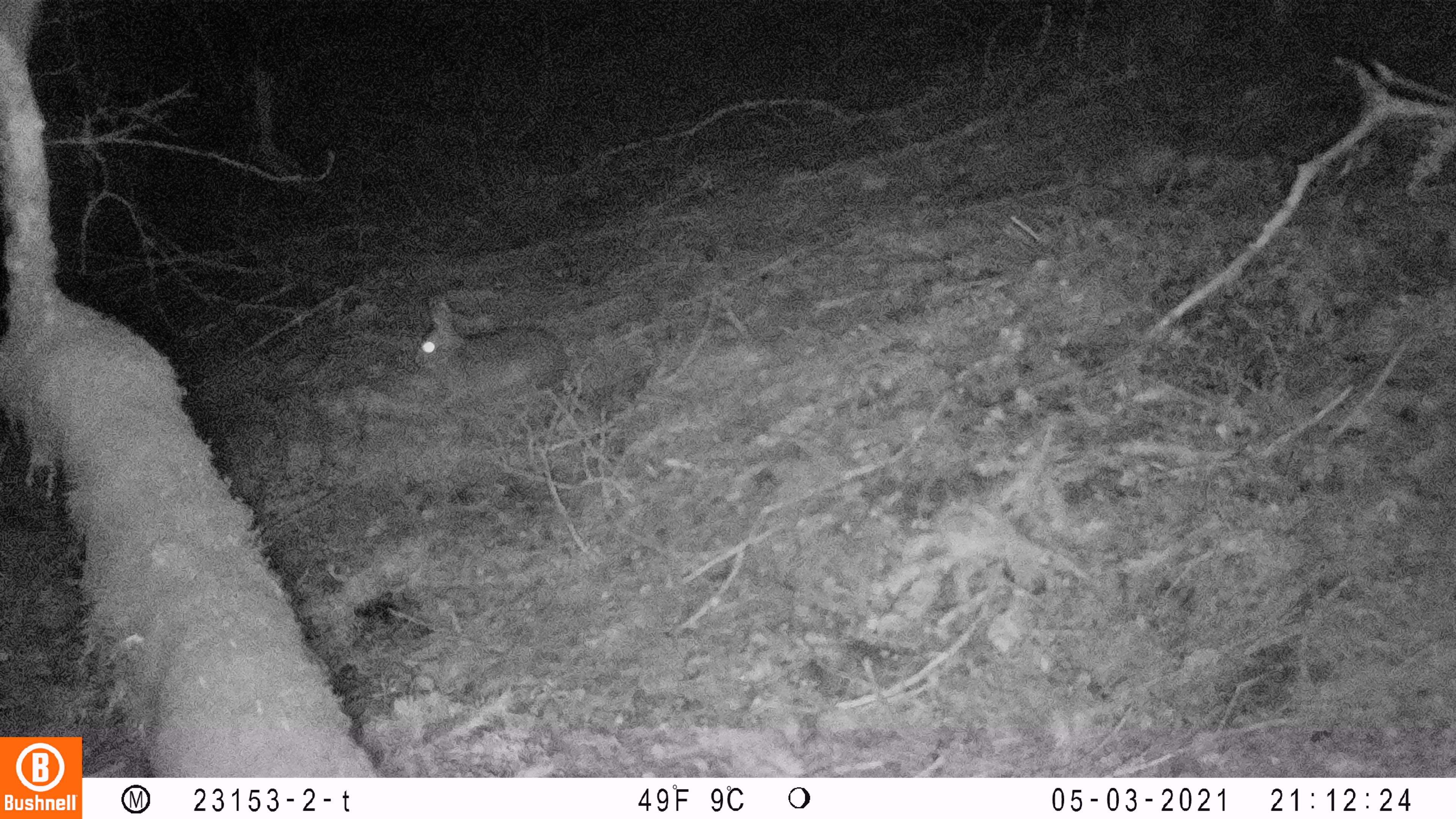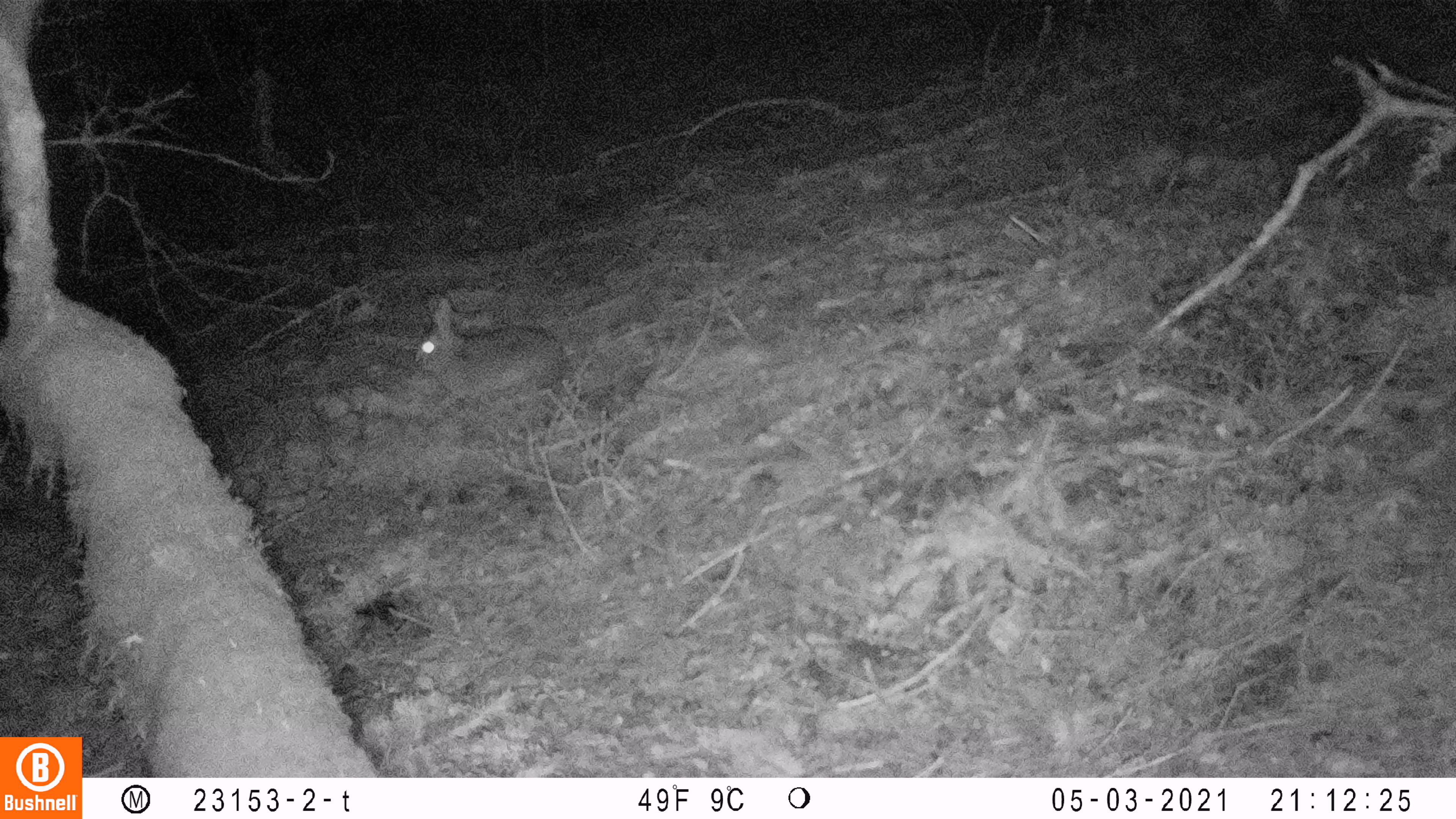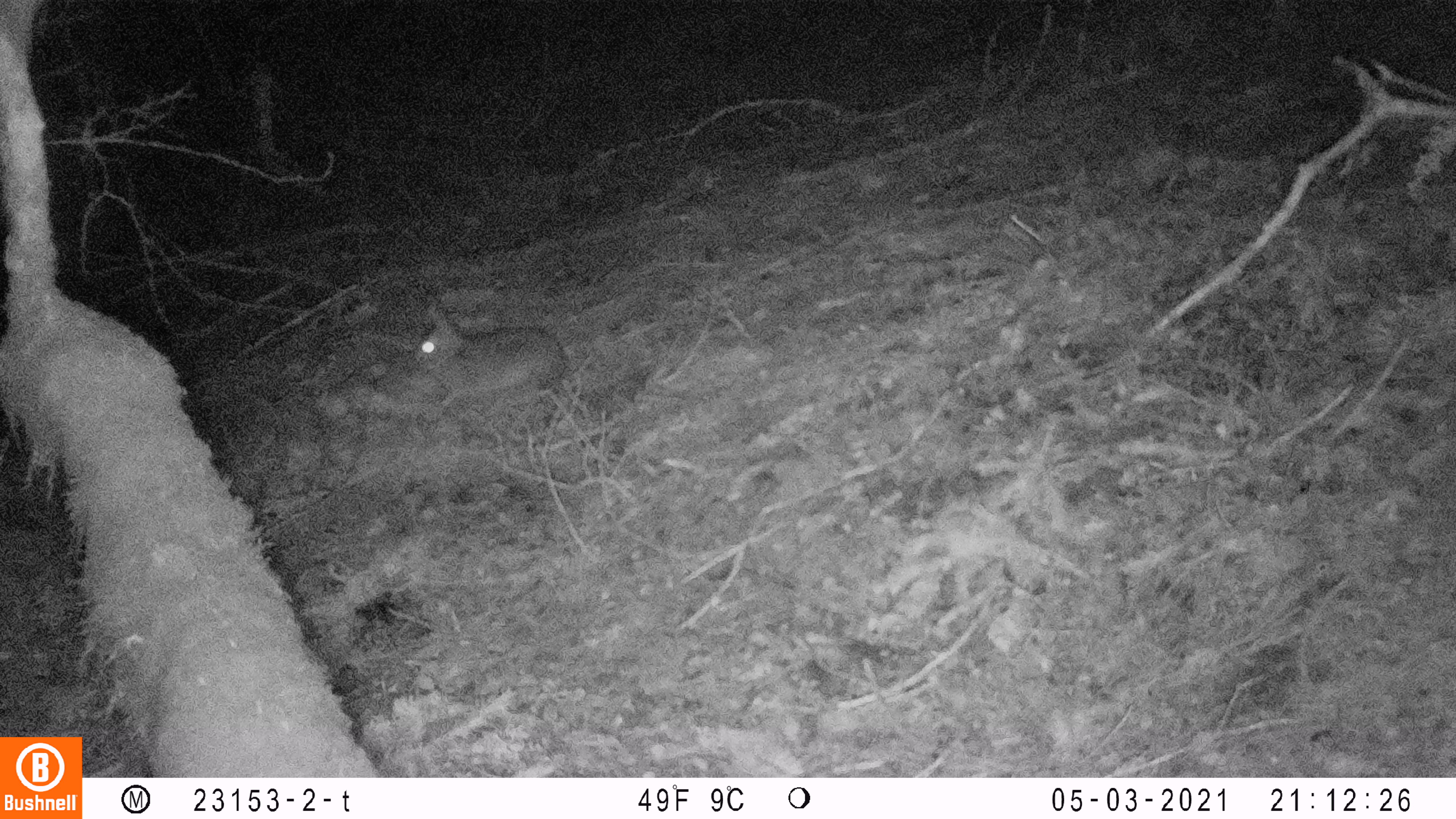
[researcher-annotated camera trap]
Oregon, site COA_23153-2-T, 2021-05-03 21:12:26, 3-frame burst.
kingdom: Animalia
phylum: Chordata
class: Mammalia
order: Lagomorpha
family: Leporidae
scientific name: Leporidae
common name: hares and rabbits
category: leporidae family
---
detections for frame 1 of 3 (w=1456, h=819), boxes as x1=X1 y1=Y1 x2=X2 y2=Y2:
leporidae family: x1=406 y1=295 x2=568 y2=412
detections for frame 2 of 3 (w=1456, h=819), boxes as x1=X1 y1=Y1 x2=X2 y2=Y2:
leporidae family: x1=401 y1=291 x2=571 y2=411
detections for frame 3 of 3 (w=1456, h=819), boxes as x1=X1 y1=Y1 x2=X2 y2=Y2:
leporidae family: x1=405 y1=305 x2=571 y2=406